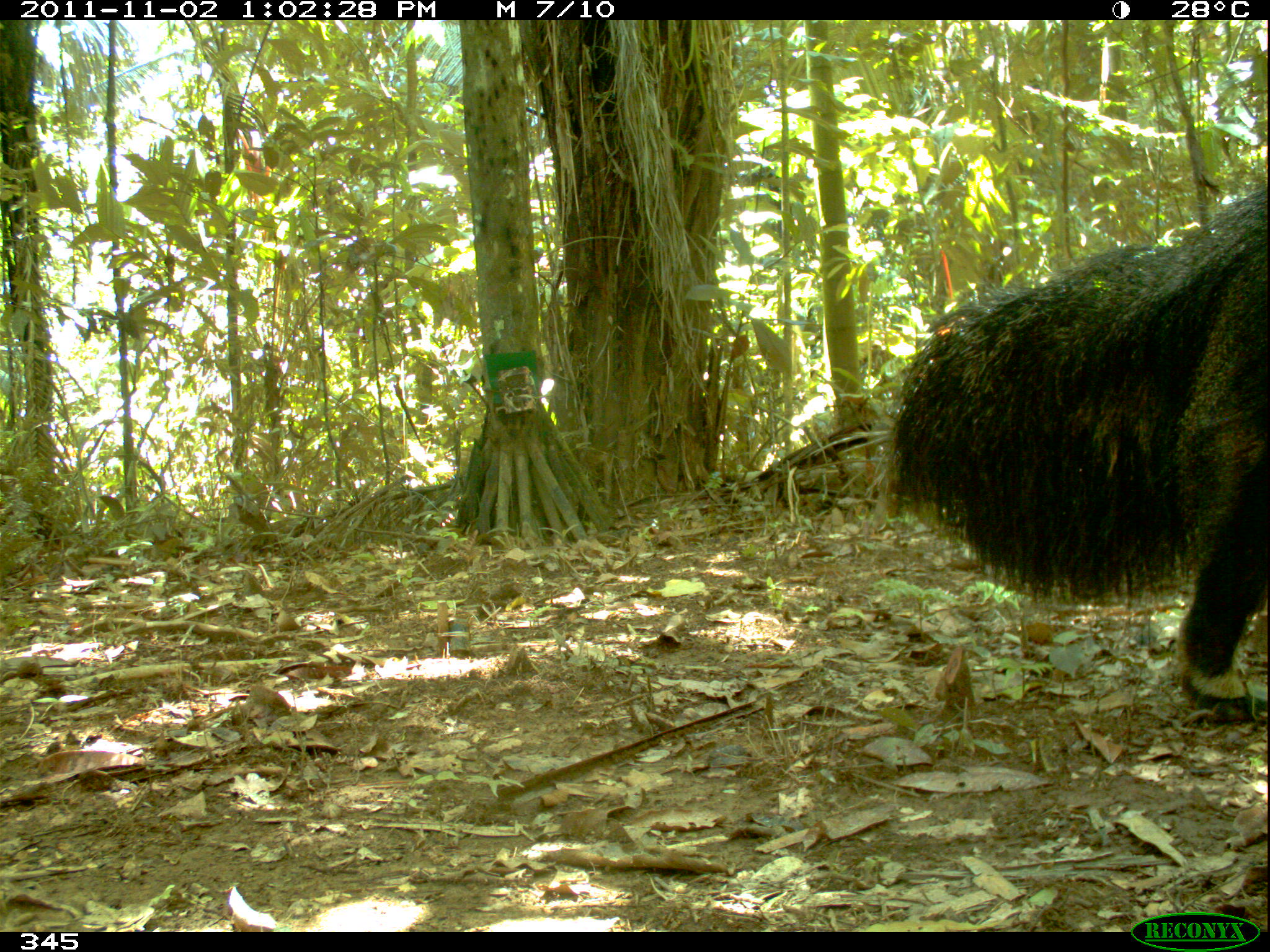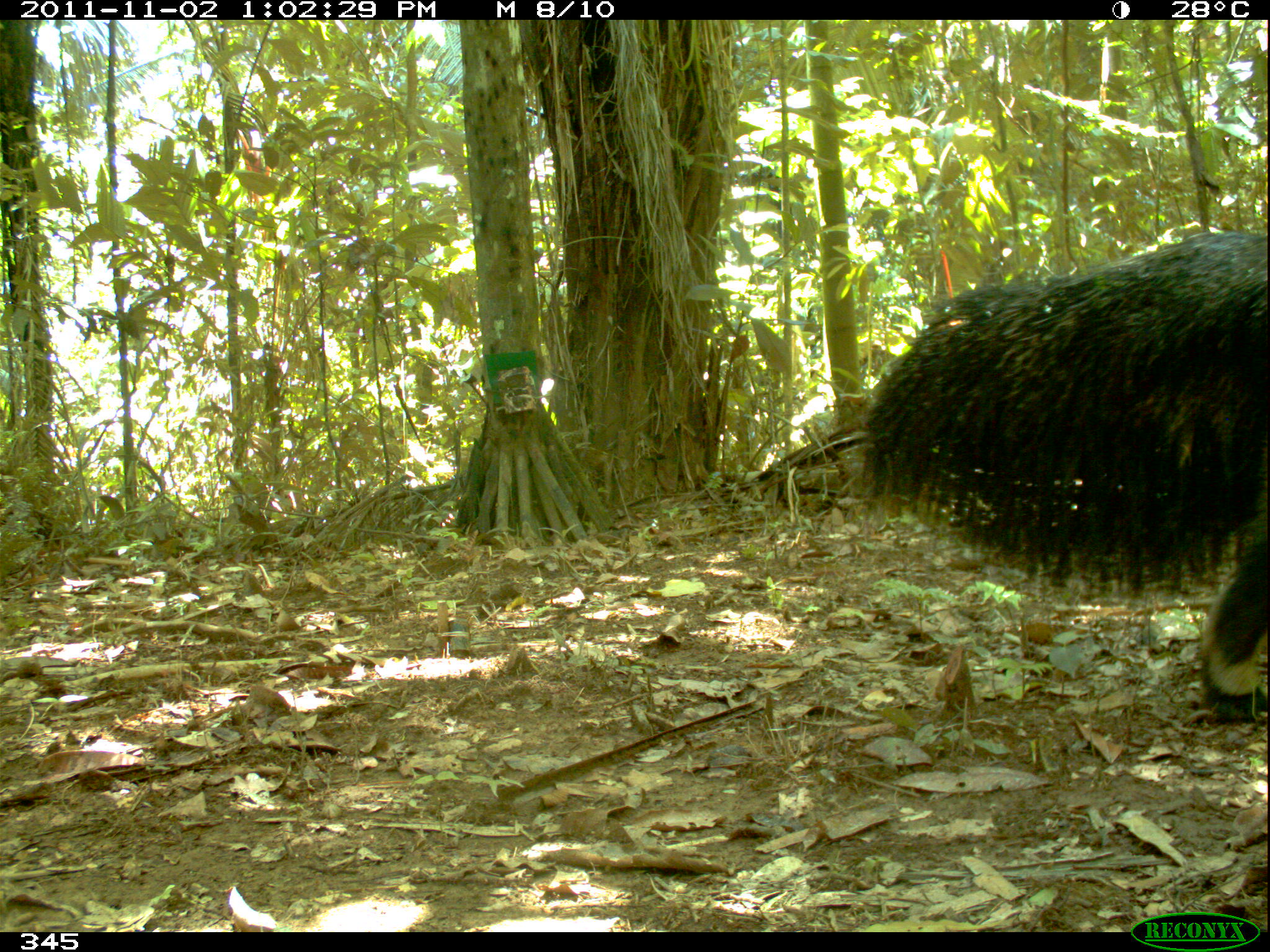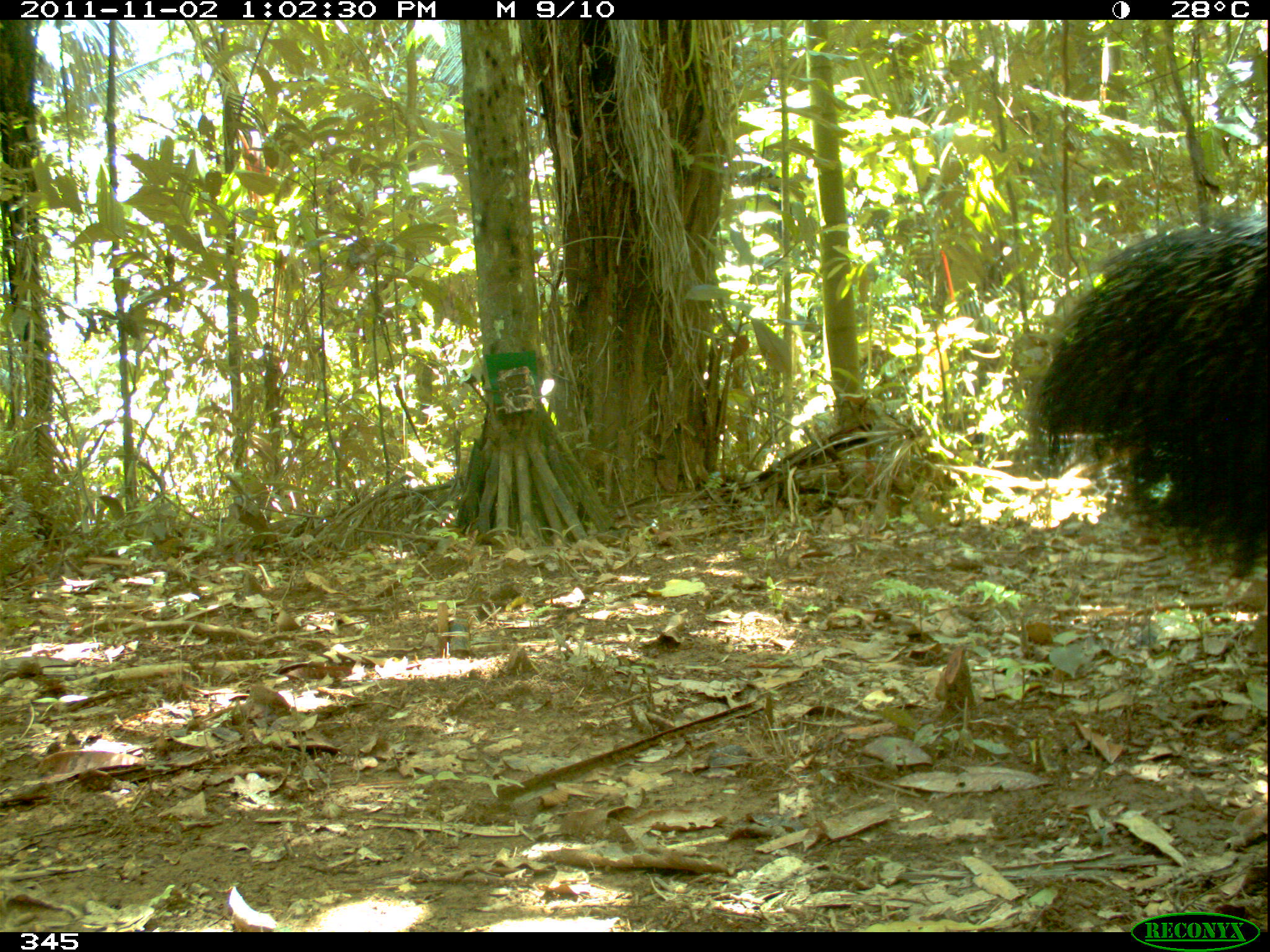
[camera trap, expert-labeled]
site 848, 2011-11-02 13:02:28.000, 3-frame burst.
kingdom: Animalia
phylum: Chordata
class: Mammalia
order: Pilosa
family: Myrmecophagidae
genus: Myrmecophaga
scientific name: Myrmecophaga tridactyla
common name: giant anteater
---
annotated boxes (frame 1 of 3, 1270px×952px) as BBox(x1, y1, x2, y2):
myrmecophaga tridactyla: BBox(888, 178, 1267, 720)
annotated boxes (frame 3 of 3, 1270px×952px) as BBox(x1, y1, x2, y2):
myrmecophaga tridactyla: BBox(1037, 193, 1267, 565)